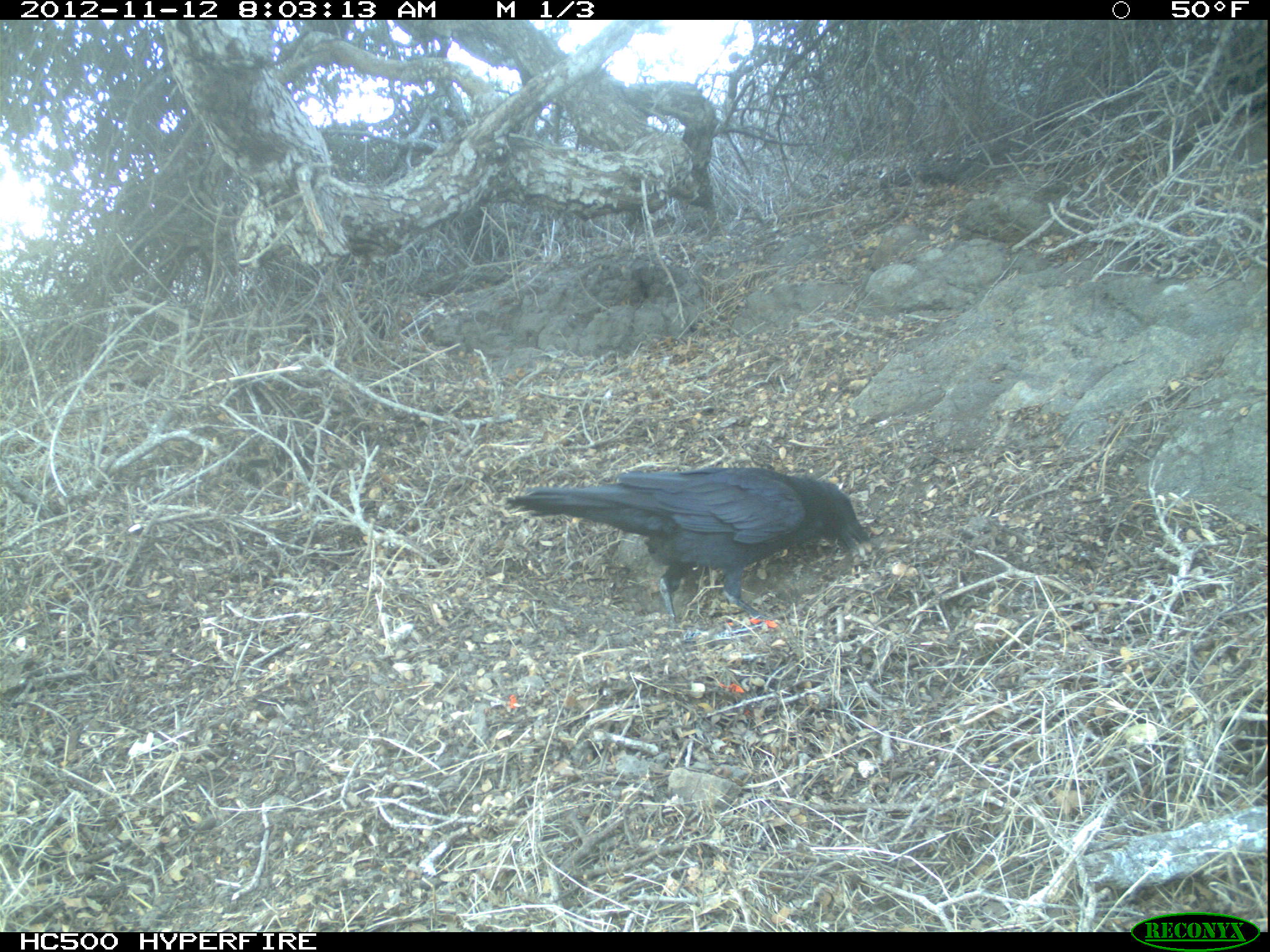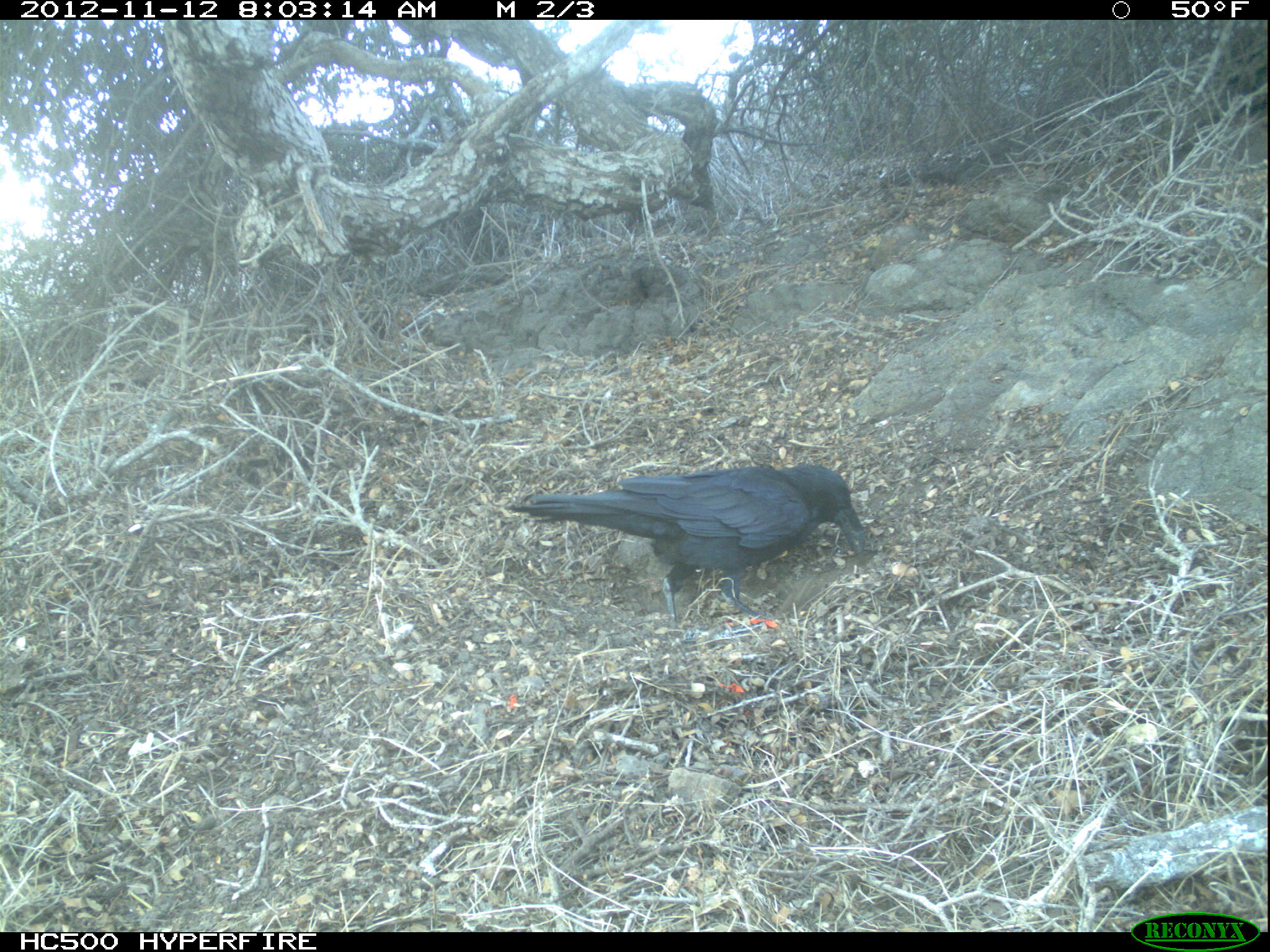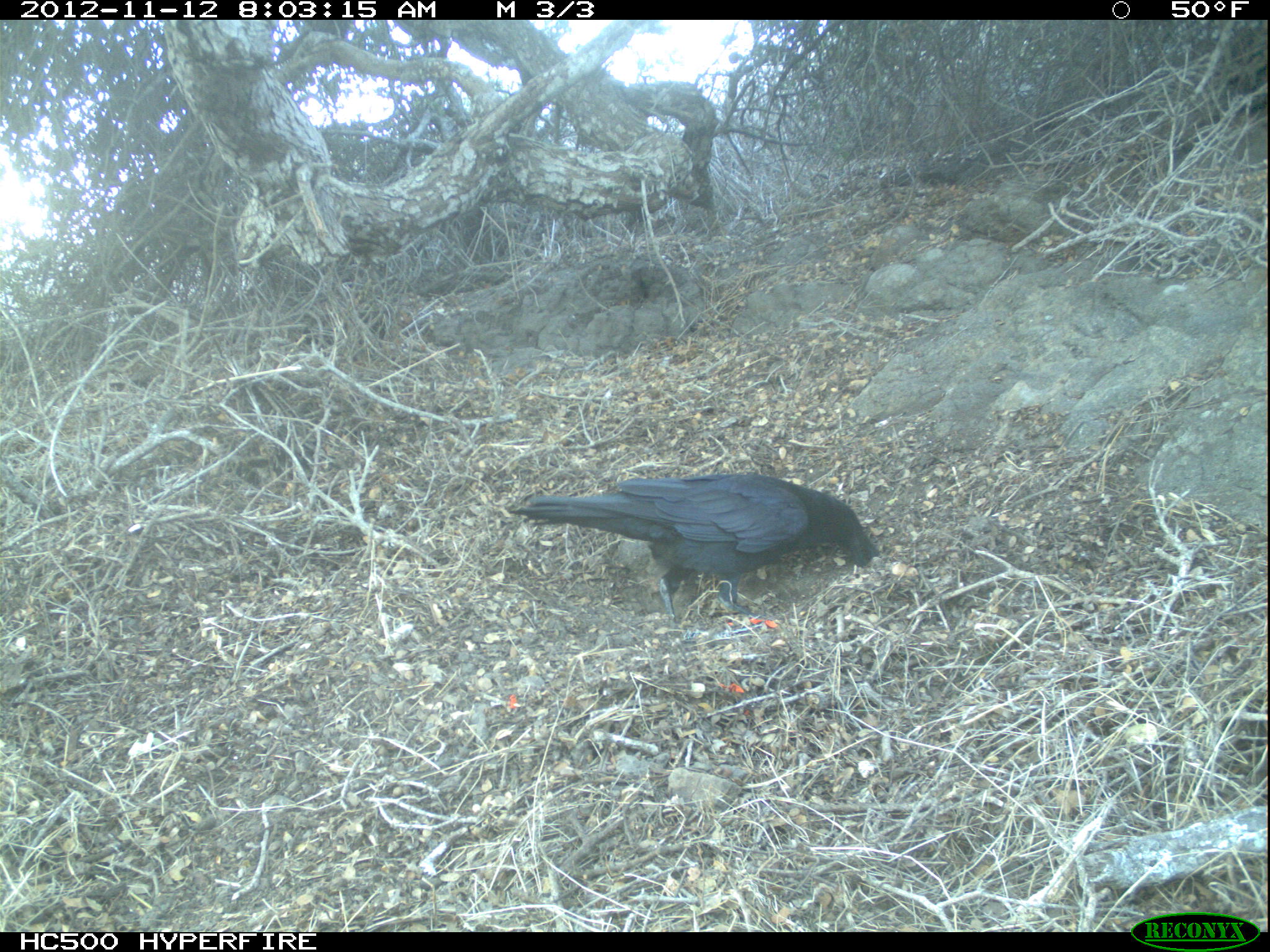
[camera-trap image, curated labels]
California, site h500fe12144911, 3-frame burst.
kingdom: Animalia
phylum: Chordata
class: Aves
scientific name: Aves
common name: bird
Bird (Aves).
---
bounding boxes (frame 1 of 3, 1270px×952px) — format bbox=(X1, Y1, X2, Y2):
bird: bbox=(504, 467, 871, 618)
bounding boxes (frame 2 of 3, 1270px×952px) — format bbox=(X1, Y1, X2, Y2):
bird: bbox=(506, 463, 866, 632)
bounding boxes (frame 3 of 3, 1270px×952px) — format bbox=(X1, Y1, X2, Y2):
bird: bbox=(508, 474, 879, 628)